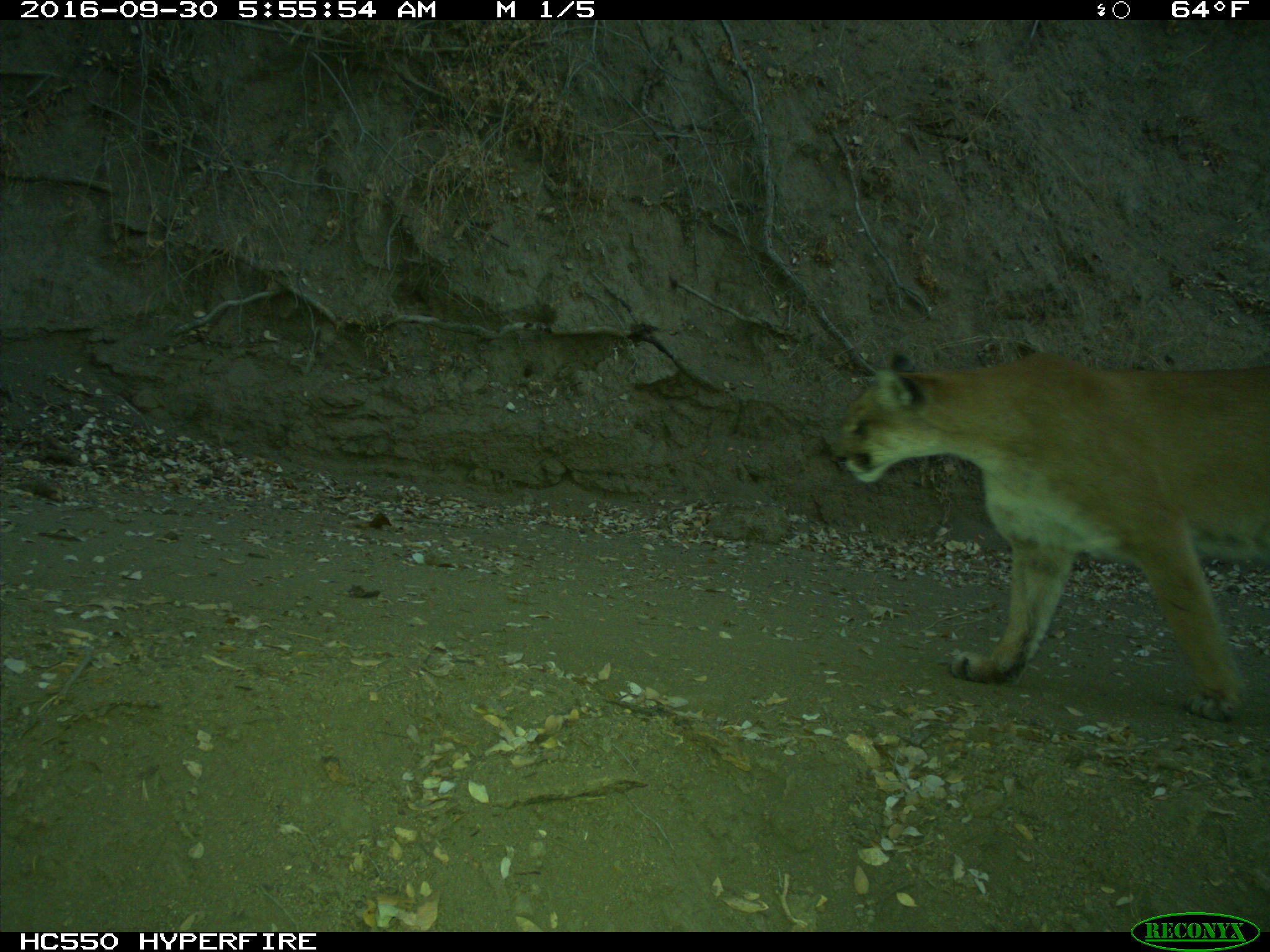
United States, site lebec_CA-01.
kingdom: Animalia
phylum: Chordata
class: Mammalia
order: Carnivora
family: Felidae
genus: Puma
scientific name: Puma concolor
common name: mountain lion